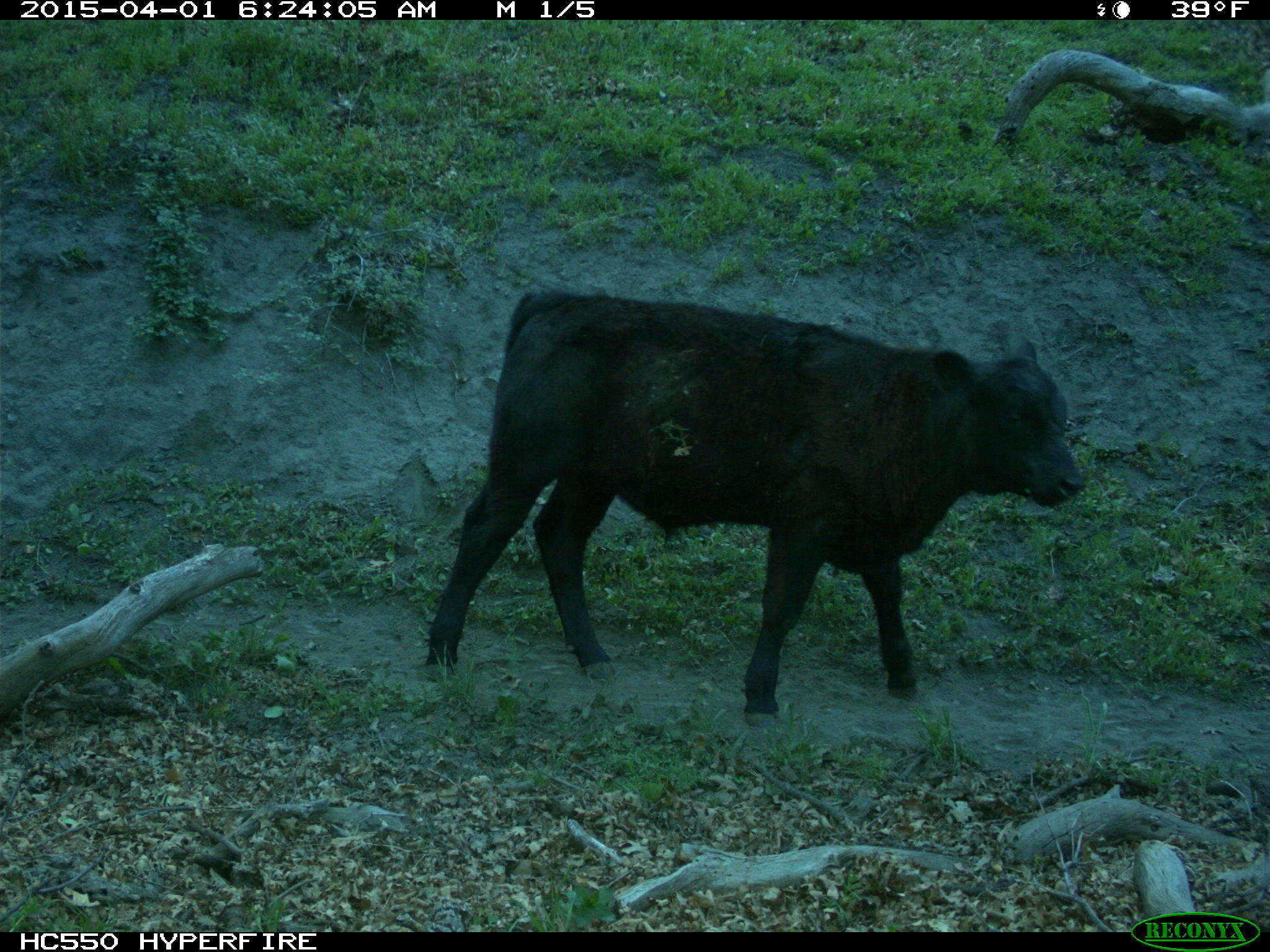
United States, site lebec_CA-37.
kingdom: Animalia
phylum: Chordata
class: Mammalia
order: Artiodactyla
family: Bovidae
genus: Bos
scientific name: Bos taurus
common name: domestic cow